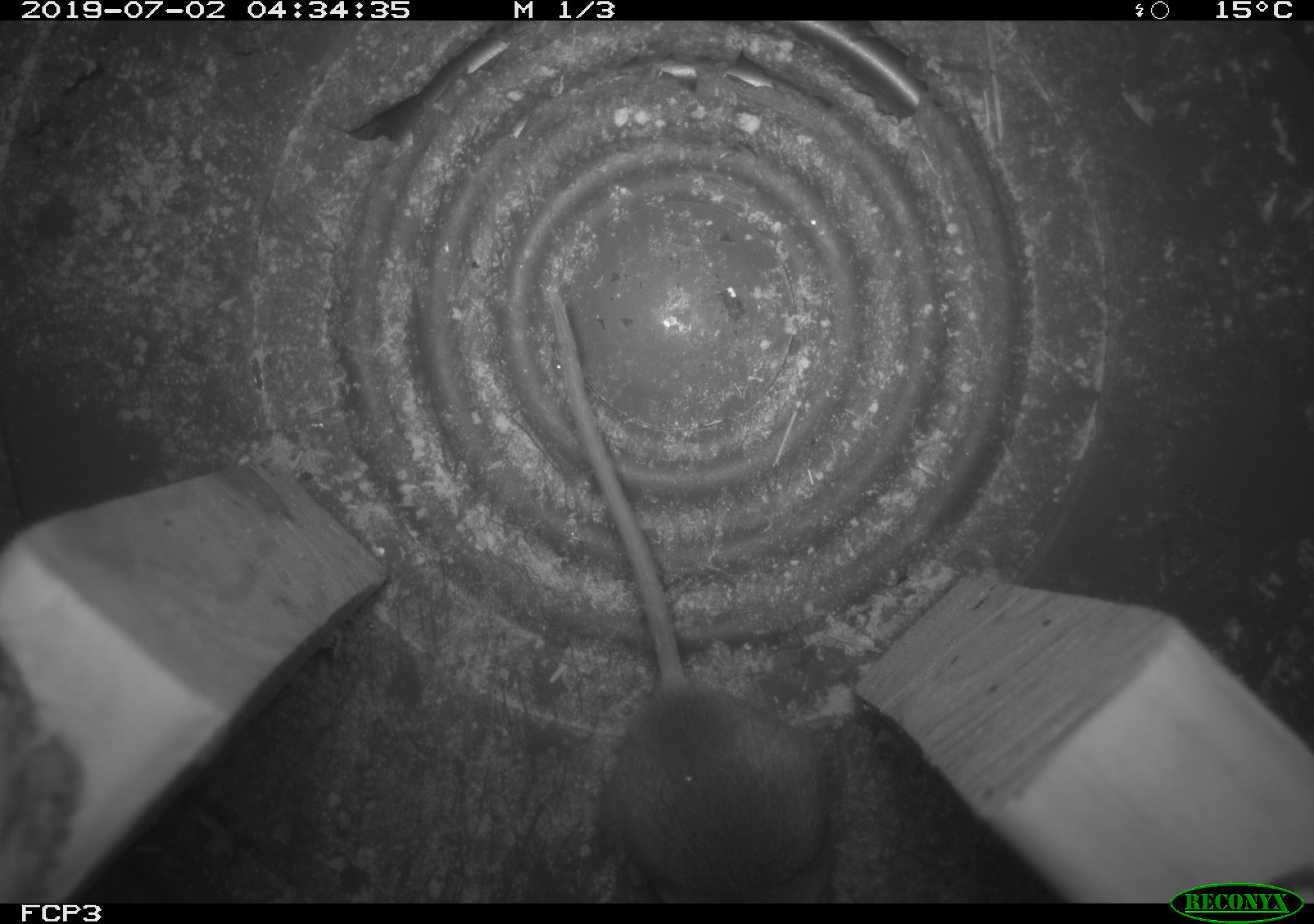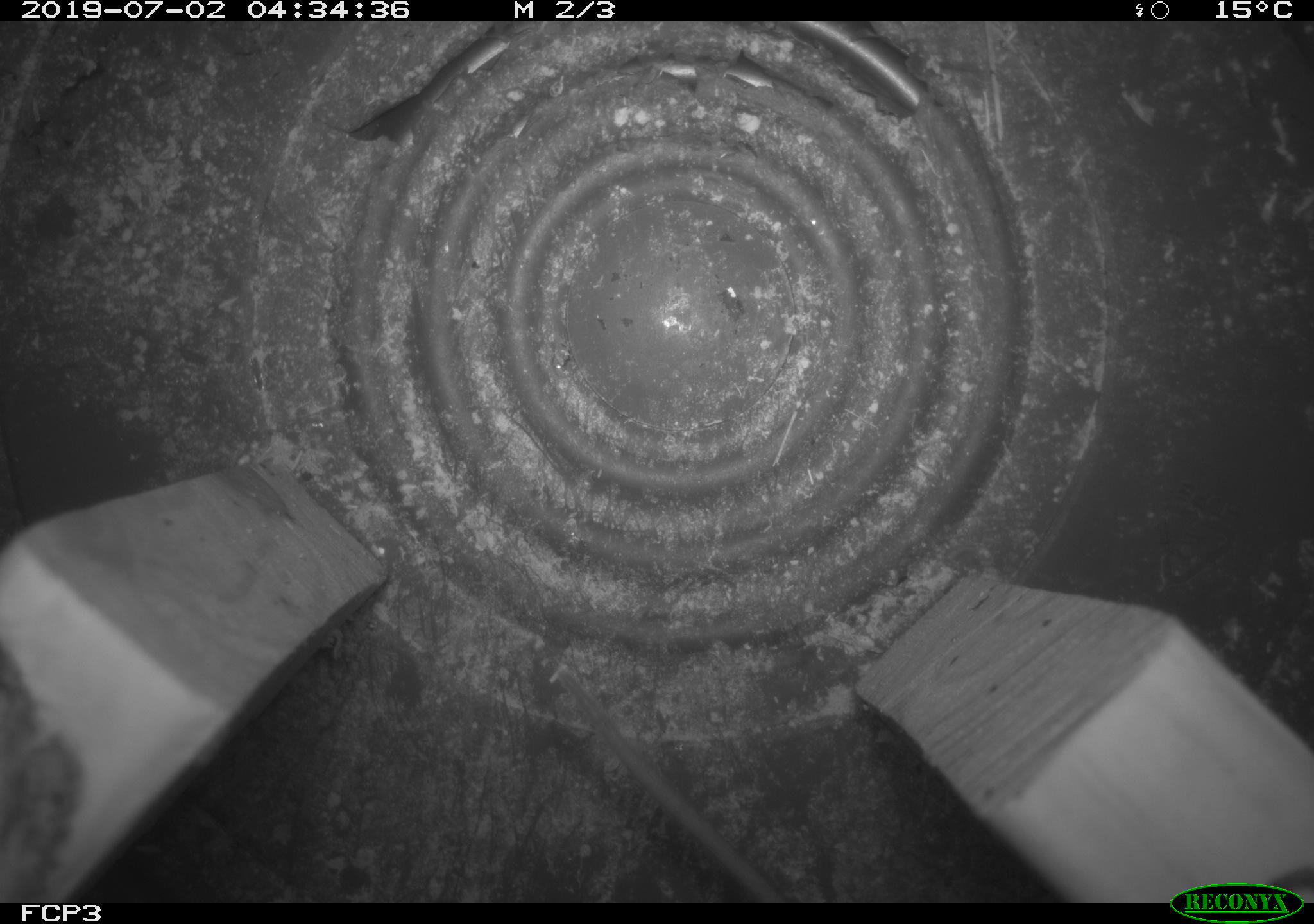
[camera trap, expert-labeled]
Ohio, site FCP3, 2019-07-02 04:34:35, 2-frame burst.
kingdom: Animalia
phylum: Chordata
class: Mammalia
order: Rodentia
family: Cricetidae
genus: Peromyscus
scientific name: Peromyscus leucopus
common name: white-footed mouse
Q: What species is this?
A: White-footed mouse (Peromyscus leucopus).